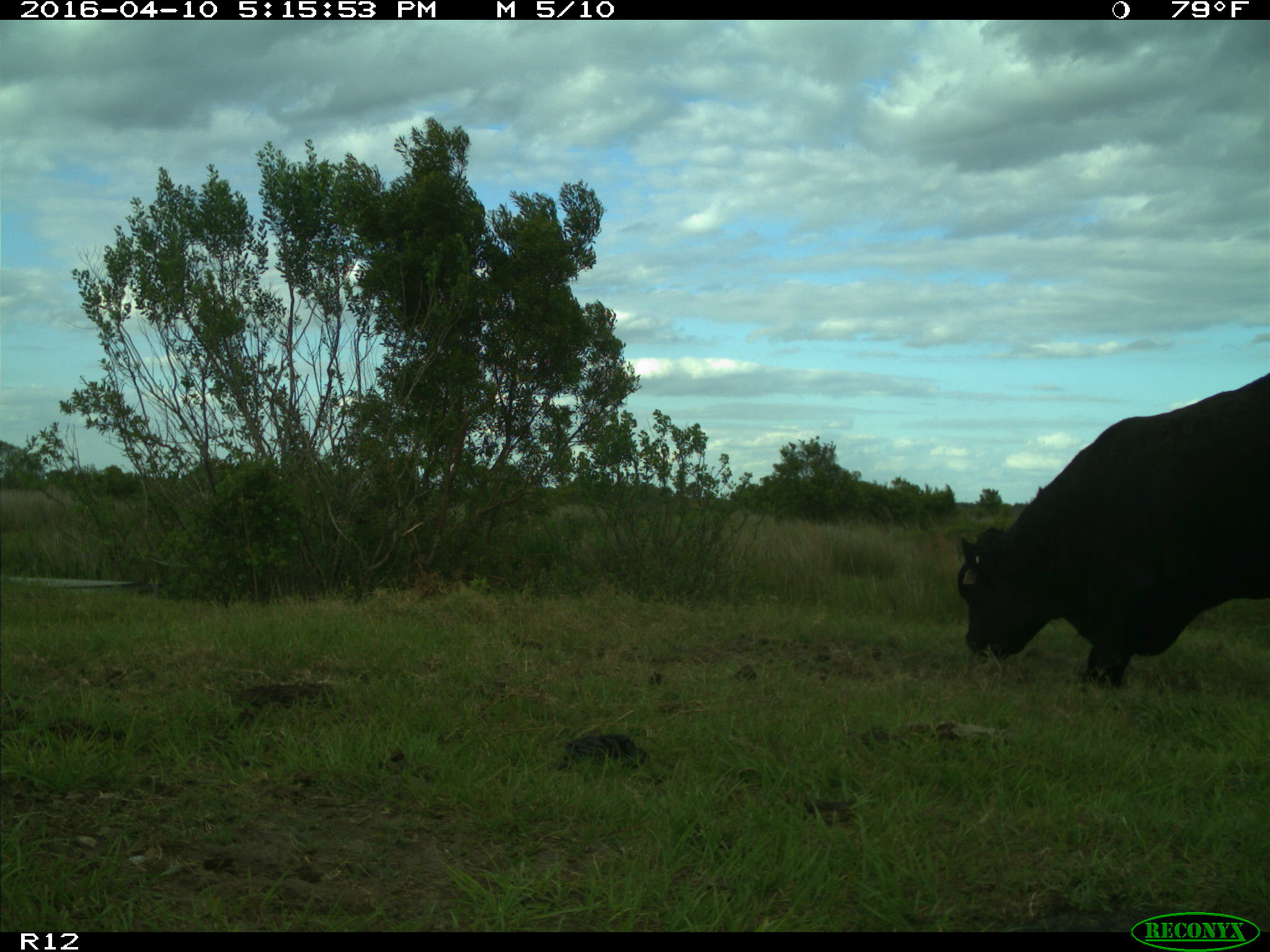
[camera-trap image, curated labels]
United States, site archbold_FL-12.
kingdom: Animalia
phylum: Chordata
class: Mammalia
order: Artiodactyla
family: Bovidae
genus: Bos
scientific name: Bos taurus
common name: domestic cow